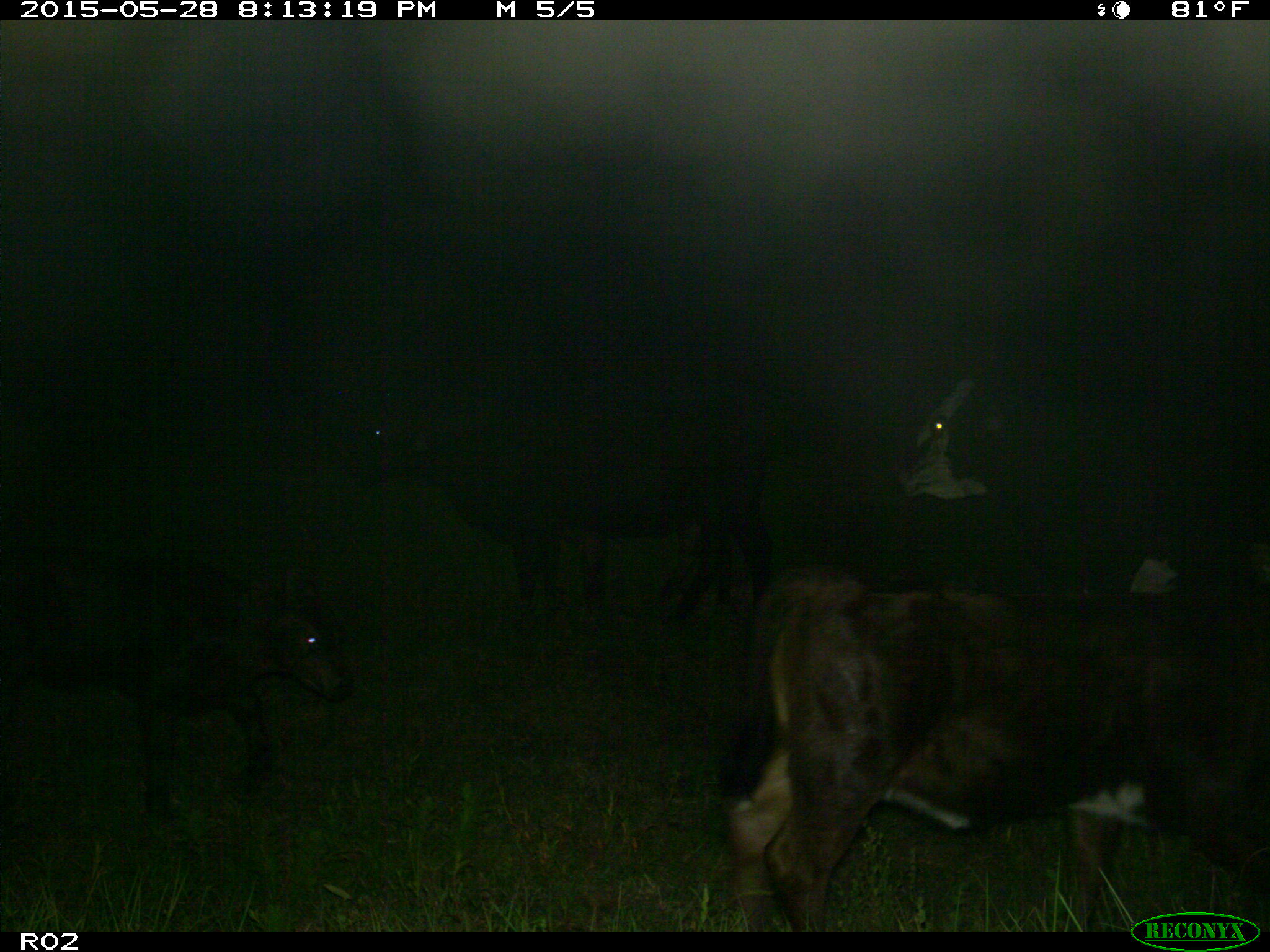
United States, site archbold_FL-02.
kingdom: Animalia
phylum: Chordata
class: Mammalia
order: Artiodactyla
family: Bovidae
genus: Bos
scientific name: Bos taurus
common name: domestic cow